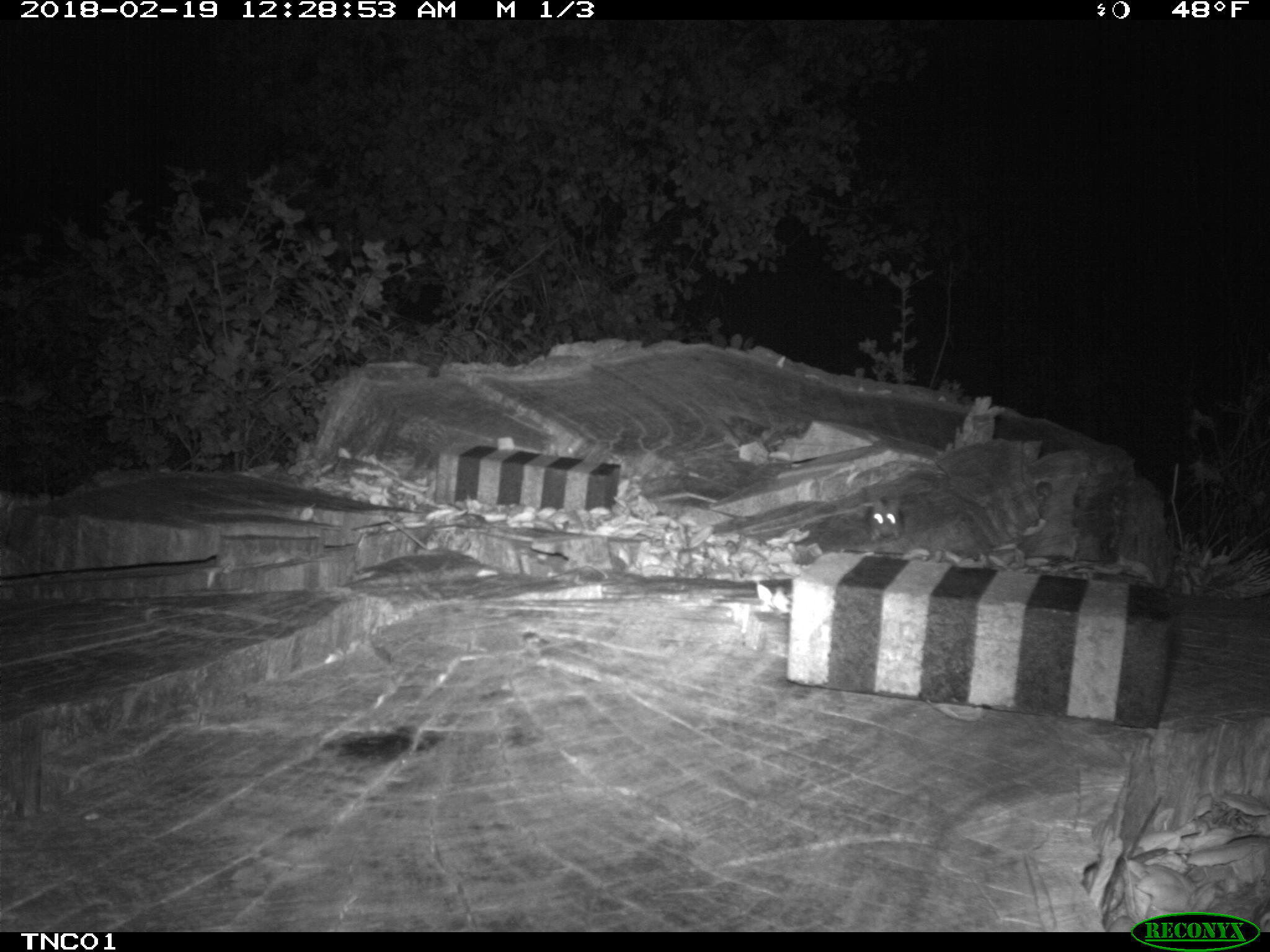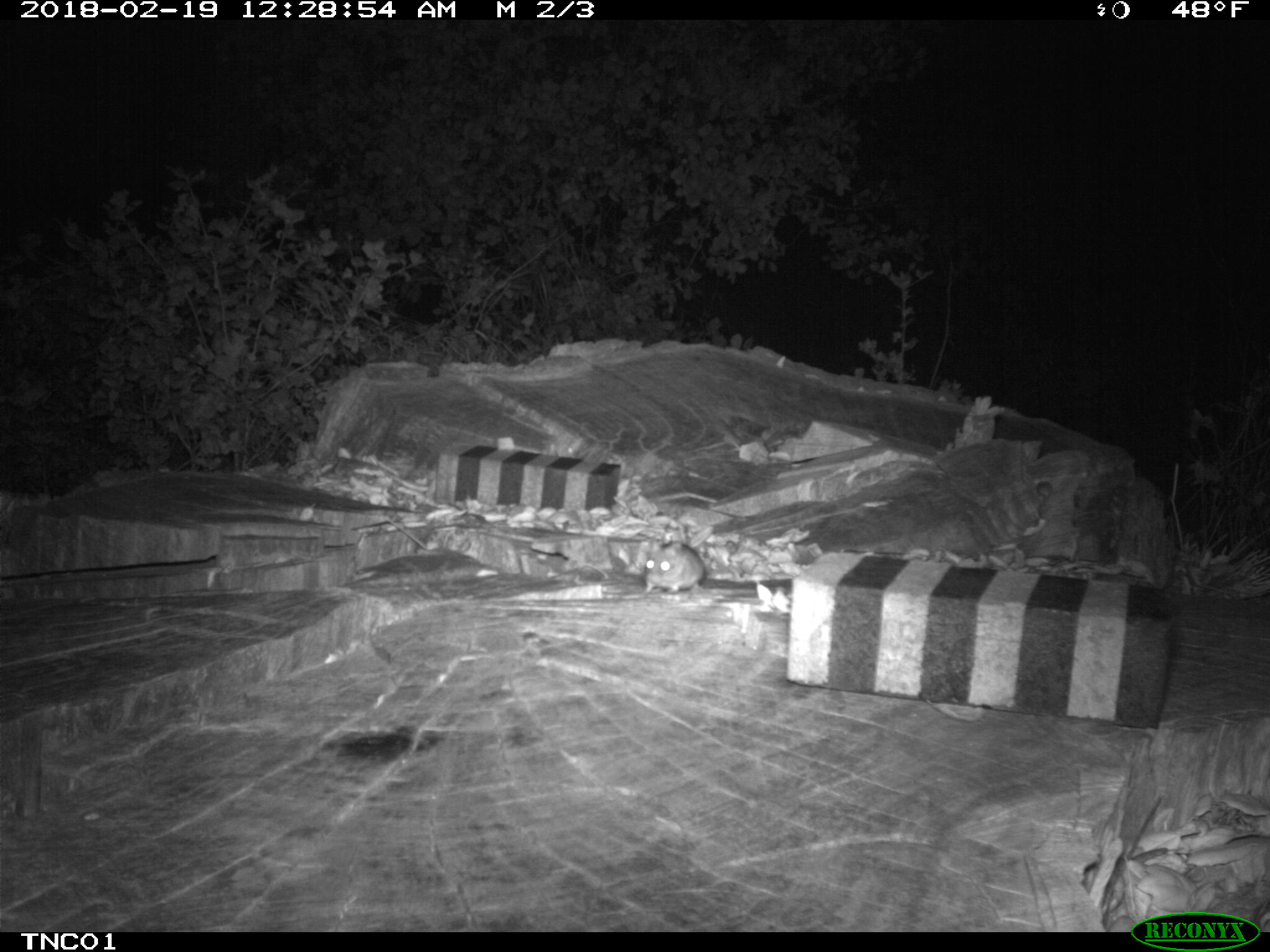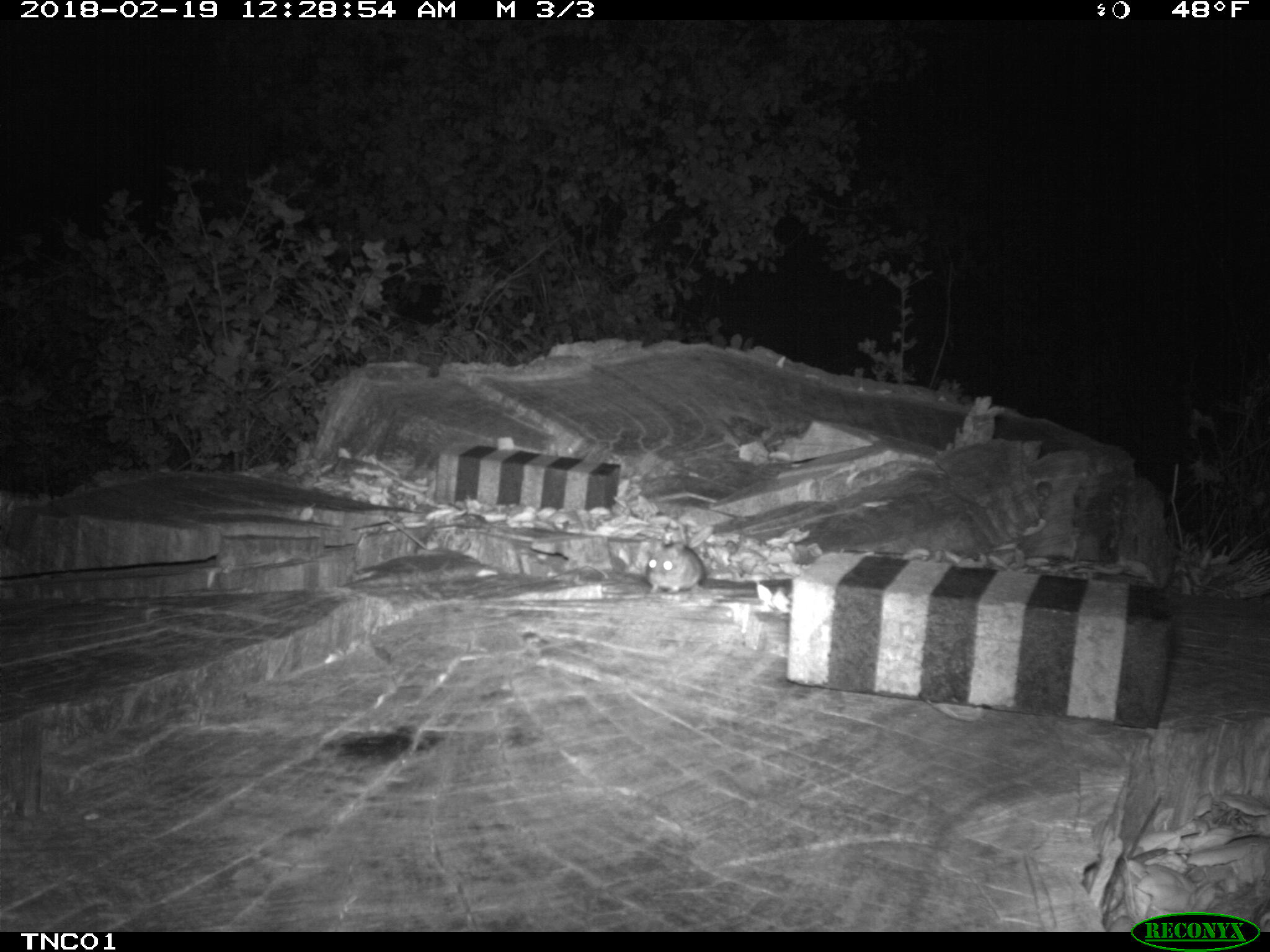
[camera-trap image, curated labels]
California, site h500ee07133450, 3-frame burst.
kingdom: Animalia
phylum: Chordata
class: Mammalia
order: Rodentia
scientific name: Rodentia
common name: rodent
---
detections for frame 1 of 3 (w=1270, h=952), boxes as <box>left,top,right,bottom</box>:
rodent: <box>864,496,902,540</box>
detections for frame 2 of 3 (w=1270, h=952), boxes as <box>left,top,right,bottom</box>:
rodent: <box>641,538,706,596</box>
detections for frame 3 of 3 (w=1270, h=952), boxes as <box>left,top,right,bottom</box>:
rodent: <box>647,538,704,593</box>